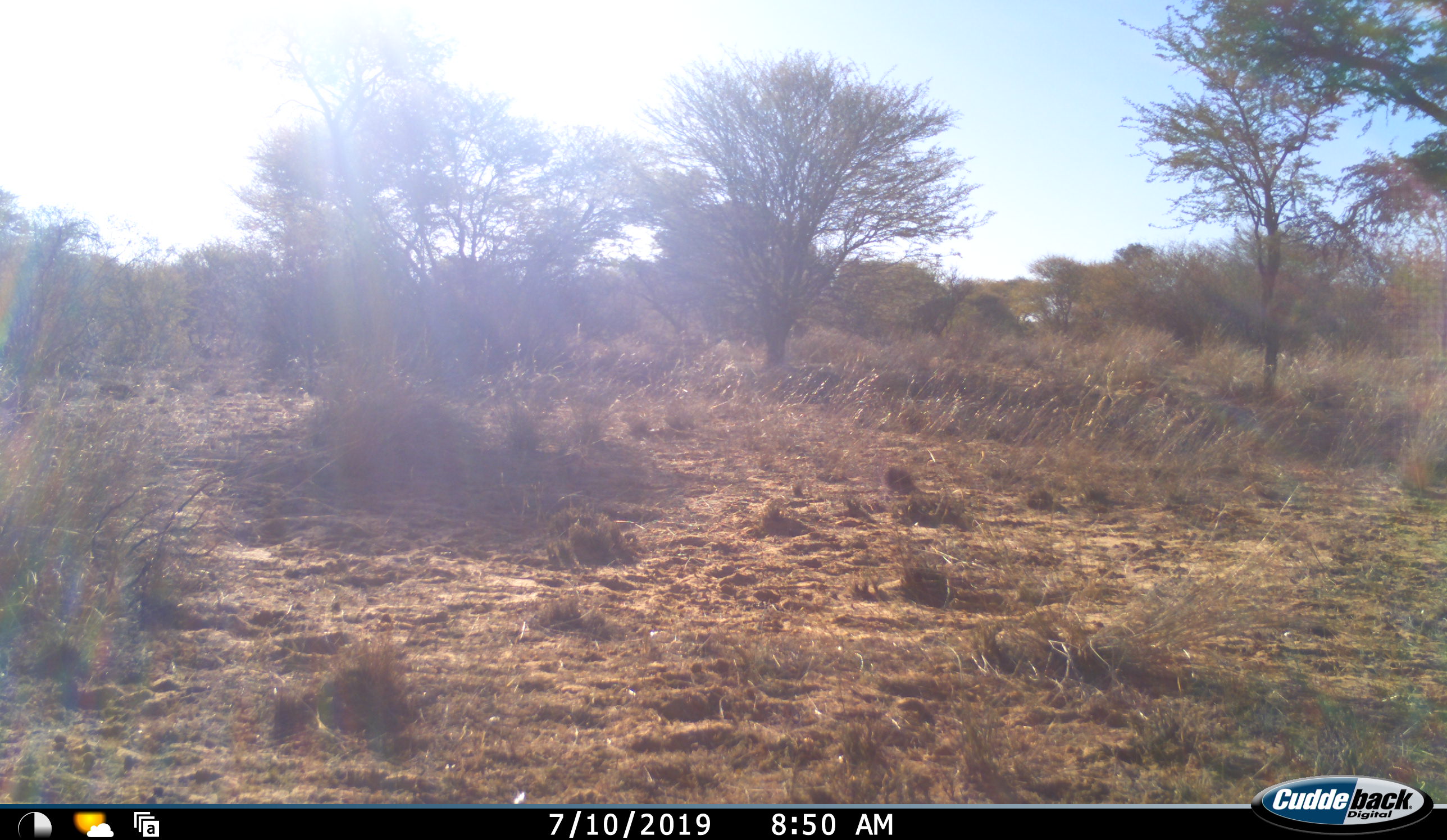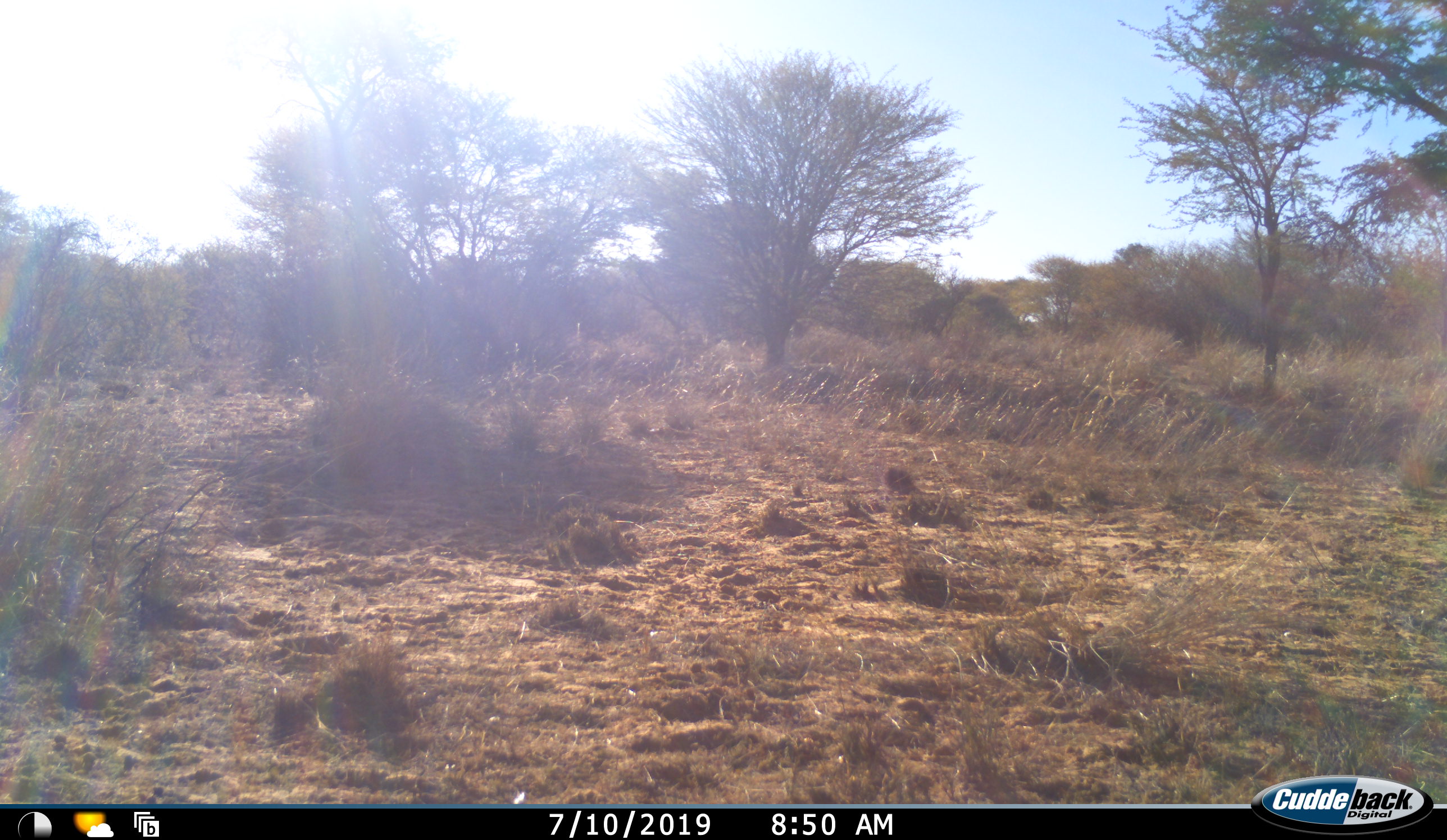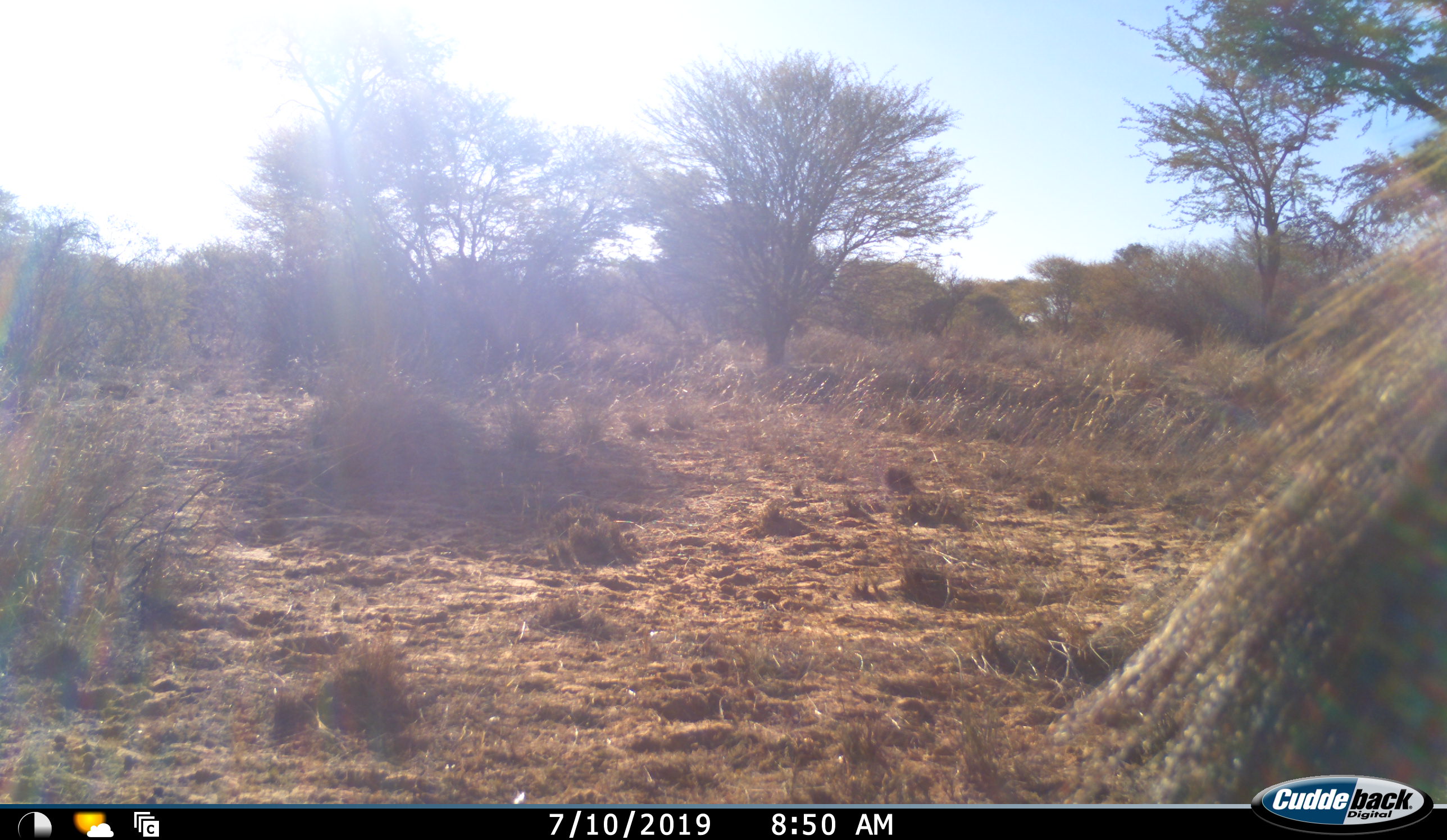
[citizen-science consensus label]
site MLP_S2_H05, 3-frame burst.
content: unidentified animal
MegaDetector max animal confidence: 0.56